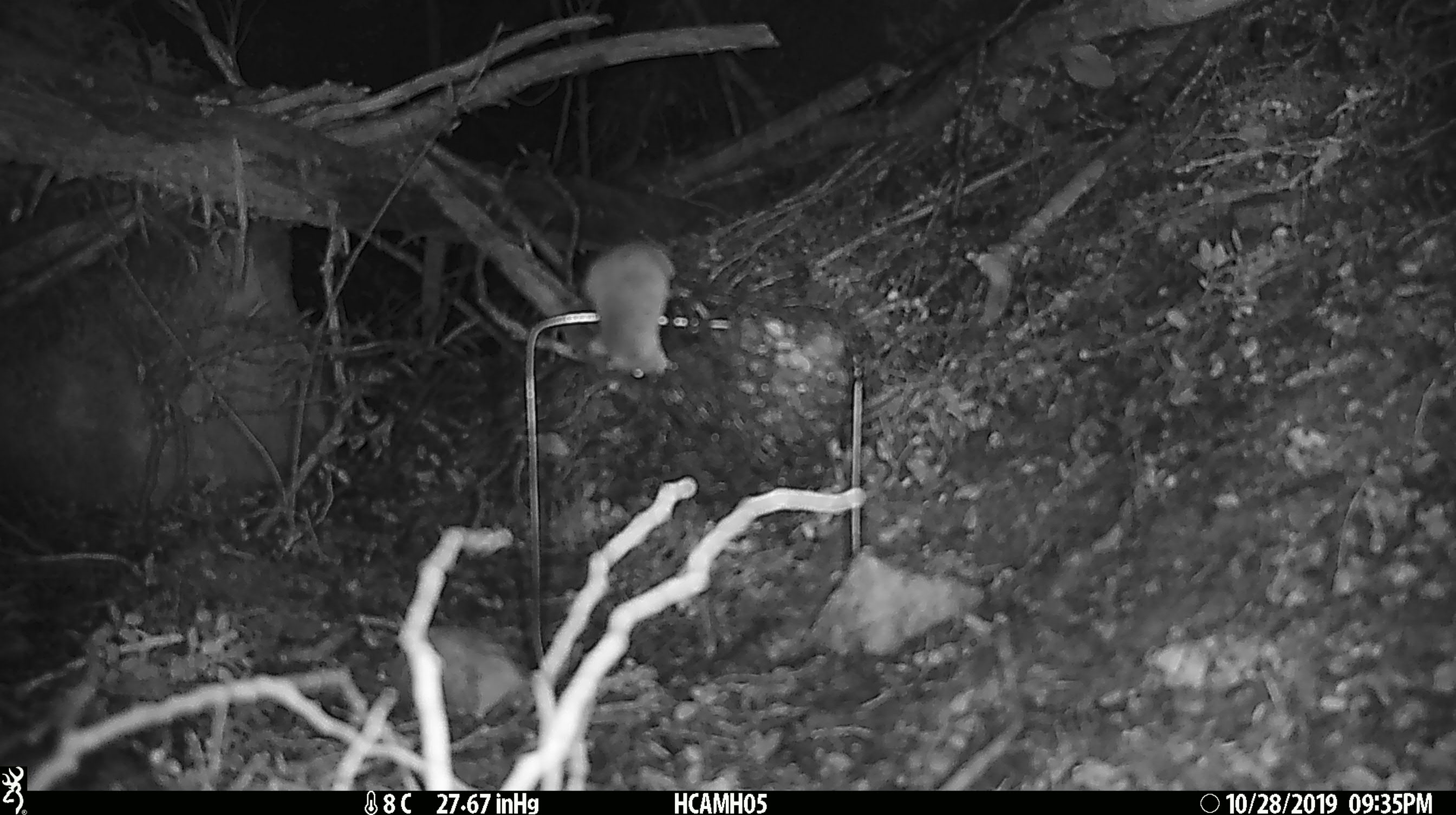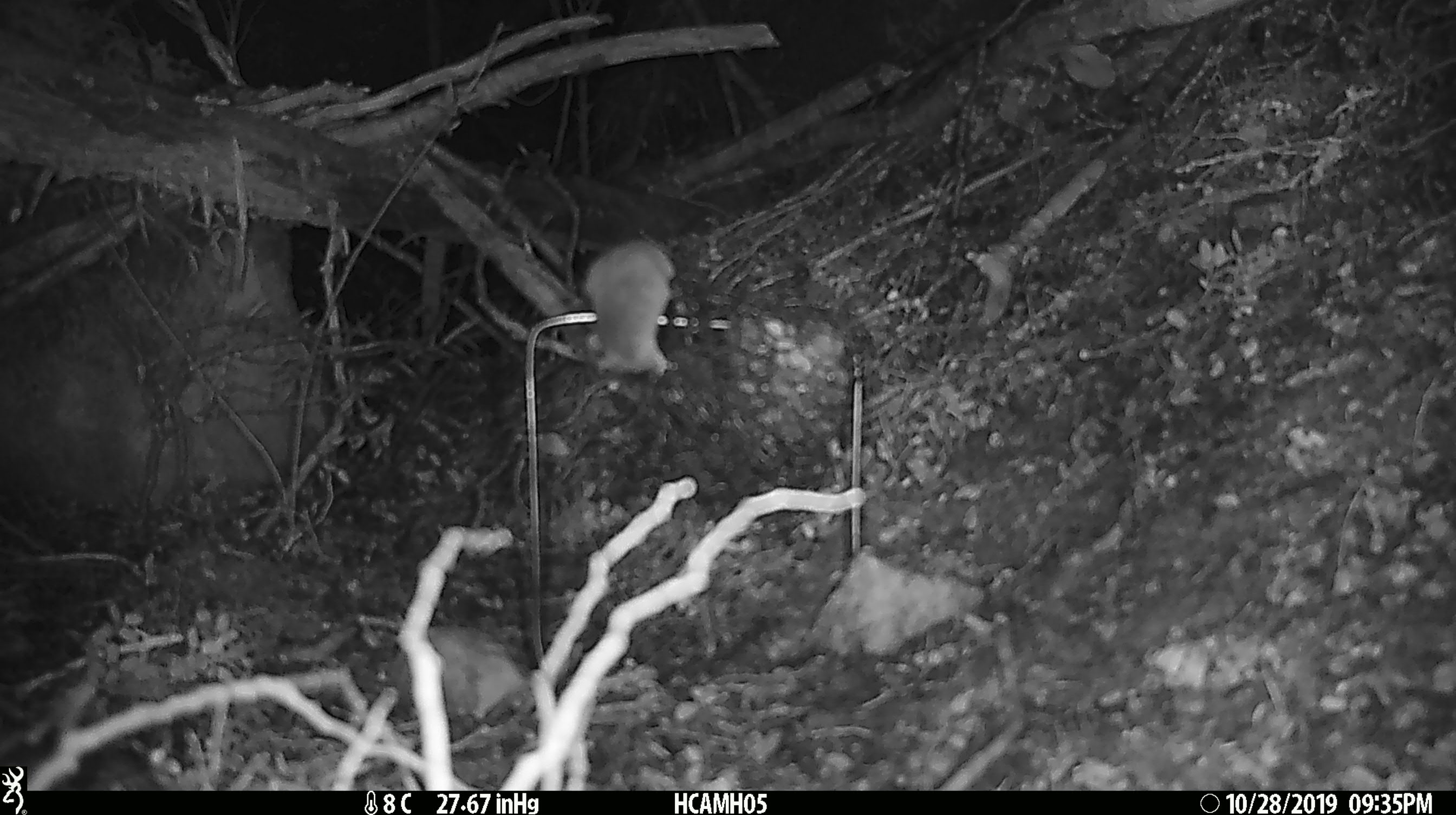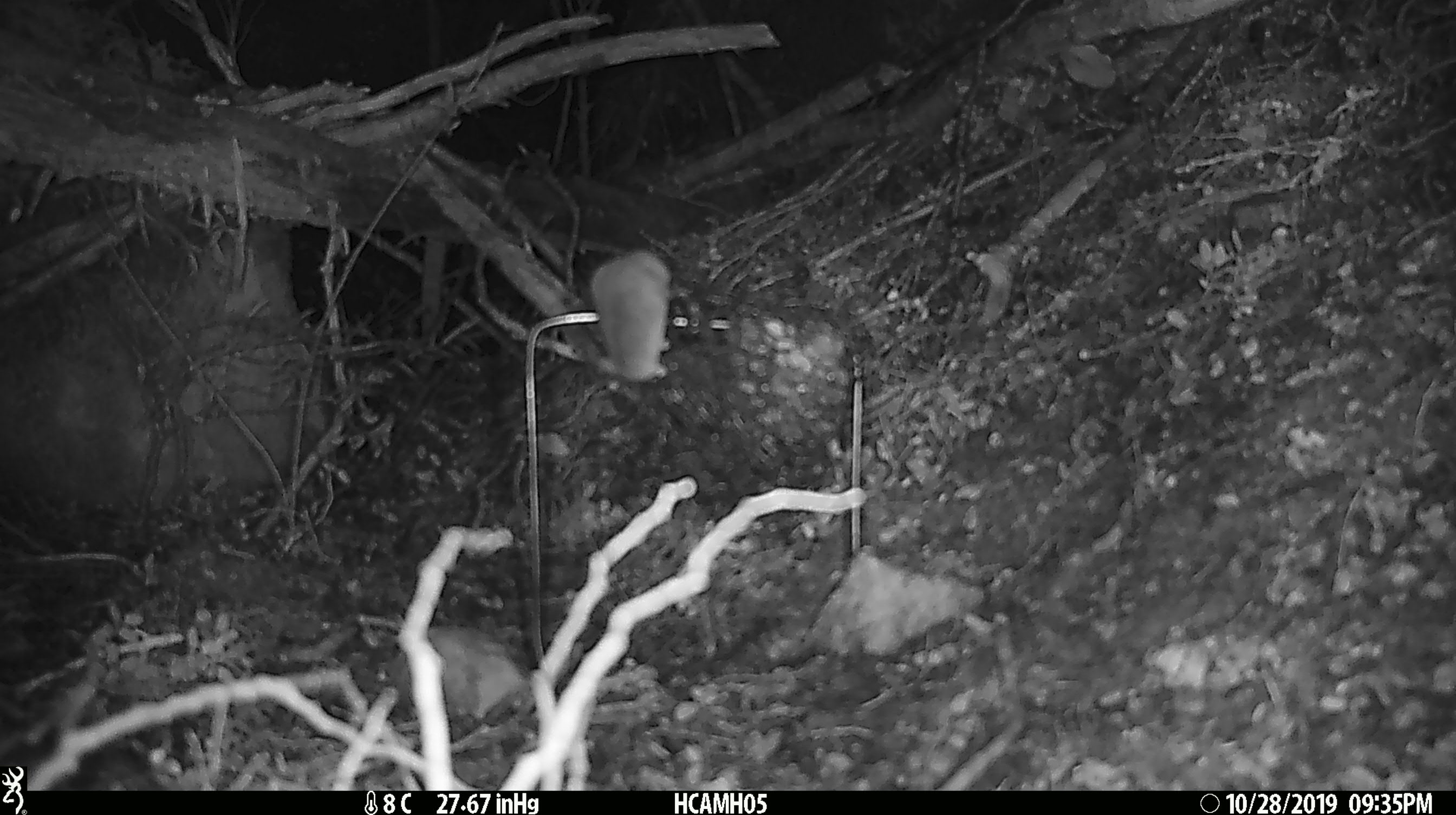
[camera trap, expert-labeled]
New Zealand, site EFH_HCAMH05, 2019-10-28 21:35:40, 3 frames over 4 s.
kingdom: Animalia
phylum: Chordata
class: Mammalia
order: Rodentia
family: Muridae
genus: Mus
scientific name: Mus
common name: mouse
Mouse (Mus).